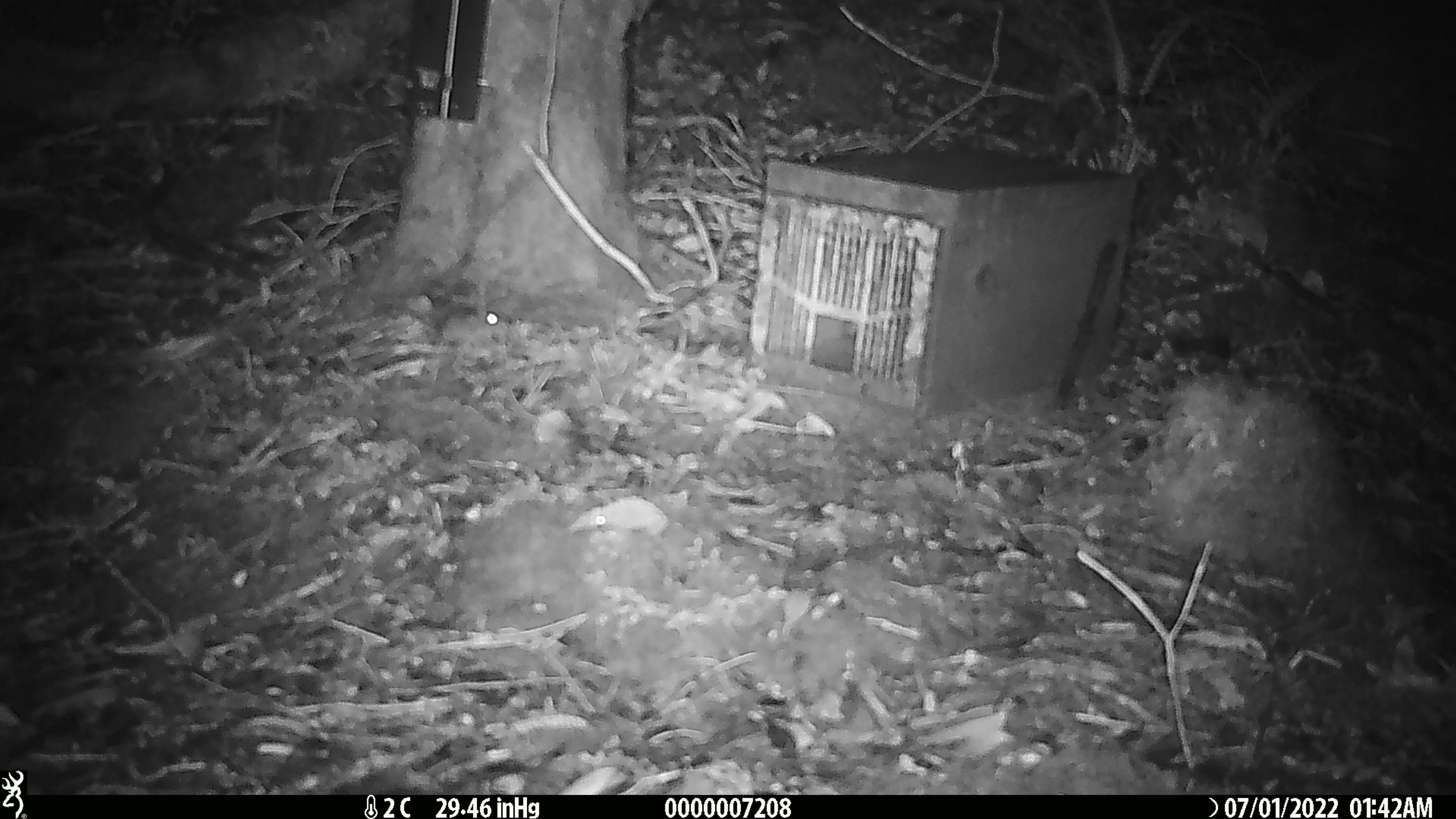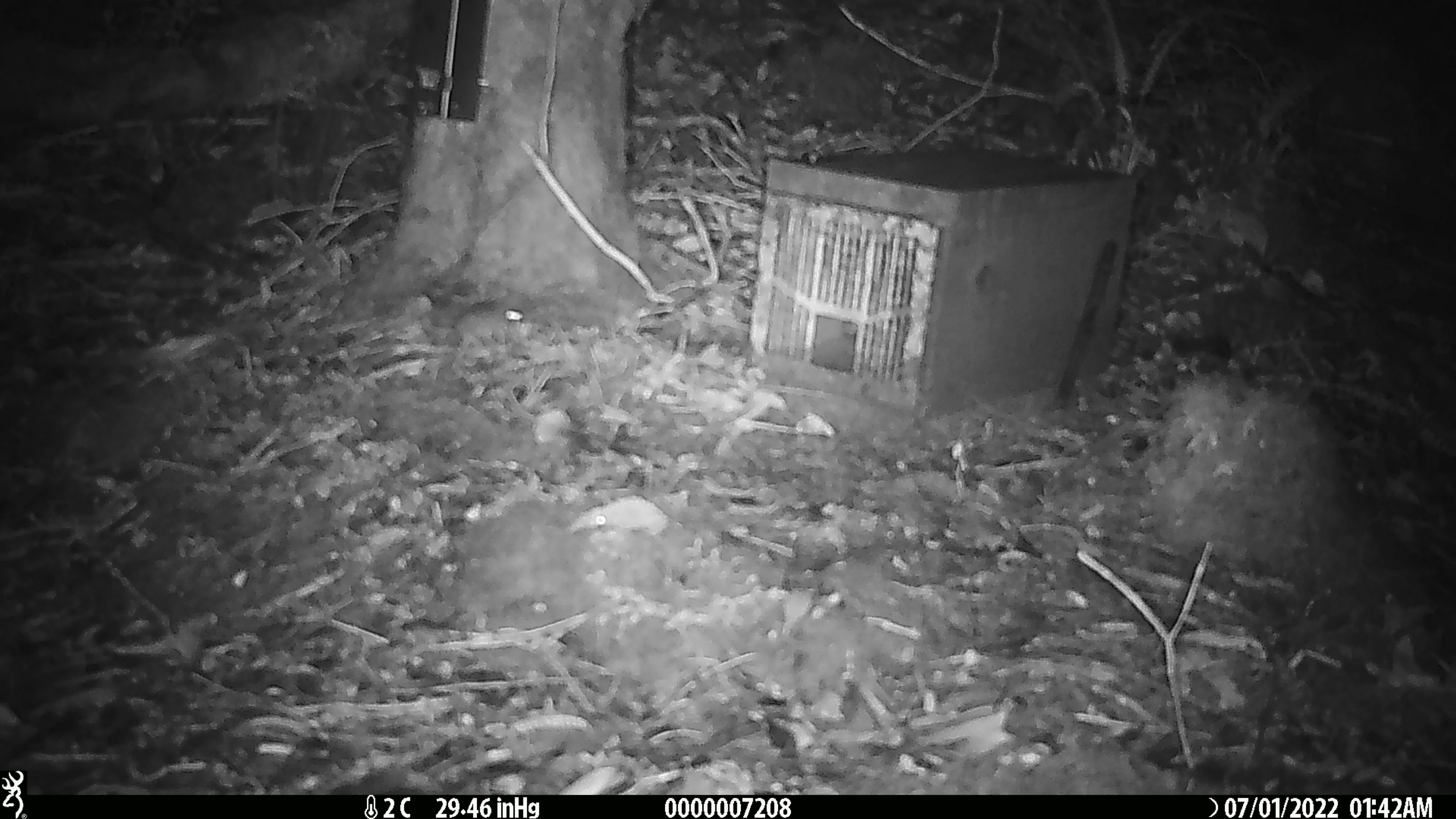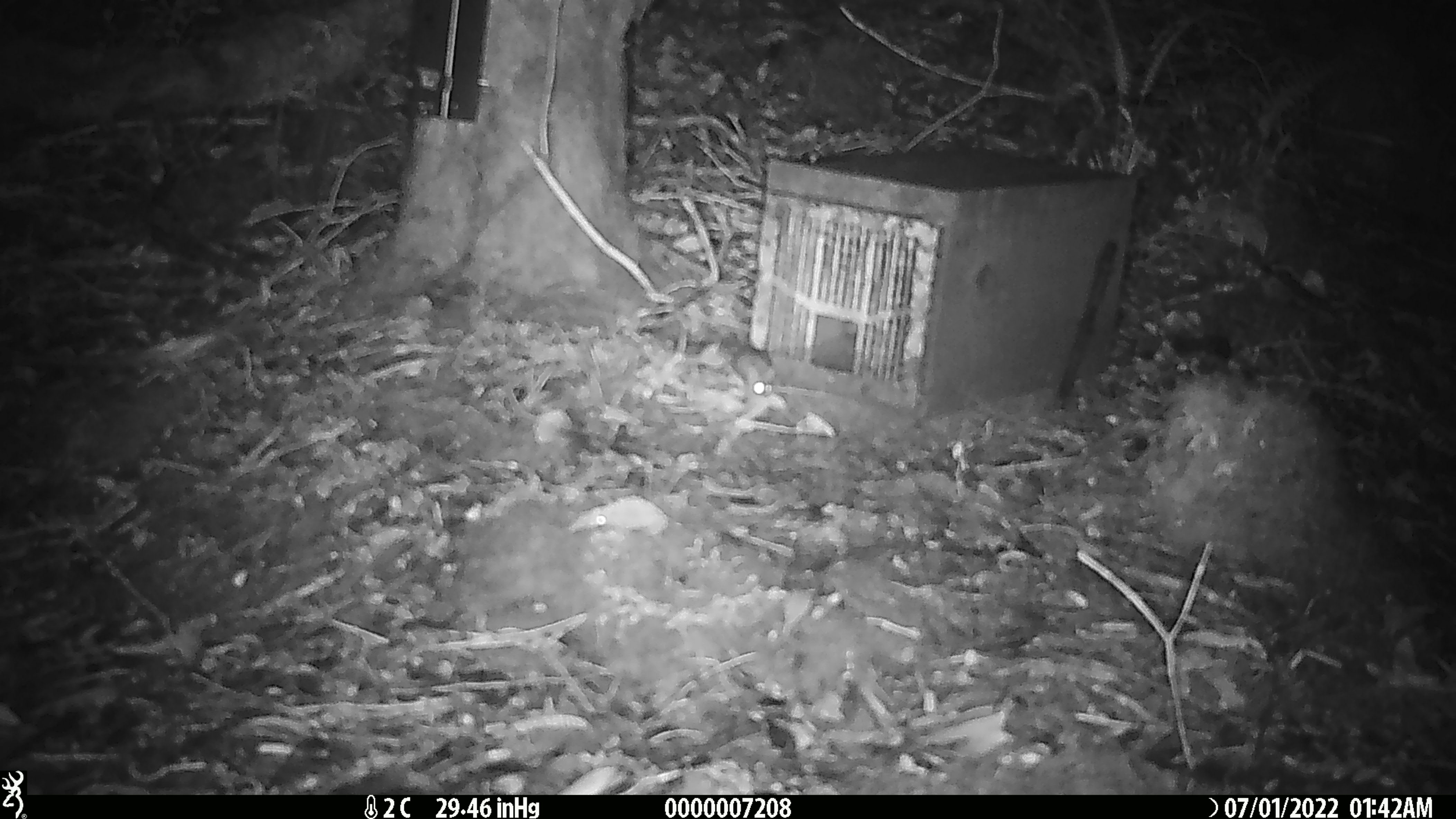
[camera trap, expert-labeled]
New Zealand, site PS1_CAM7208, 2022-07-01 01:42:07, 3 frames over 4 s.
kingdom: Animalia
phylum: Chordata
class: Mammalia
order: Rodentia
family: Muridae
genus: Mus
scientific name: Mus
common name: mouse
Mouse (Mus).